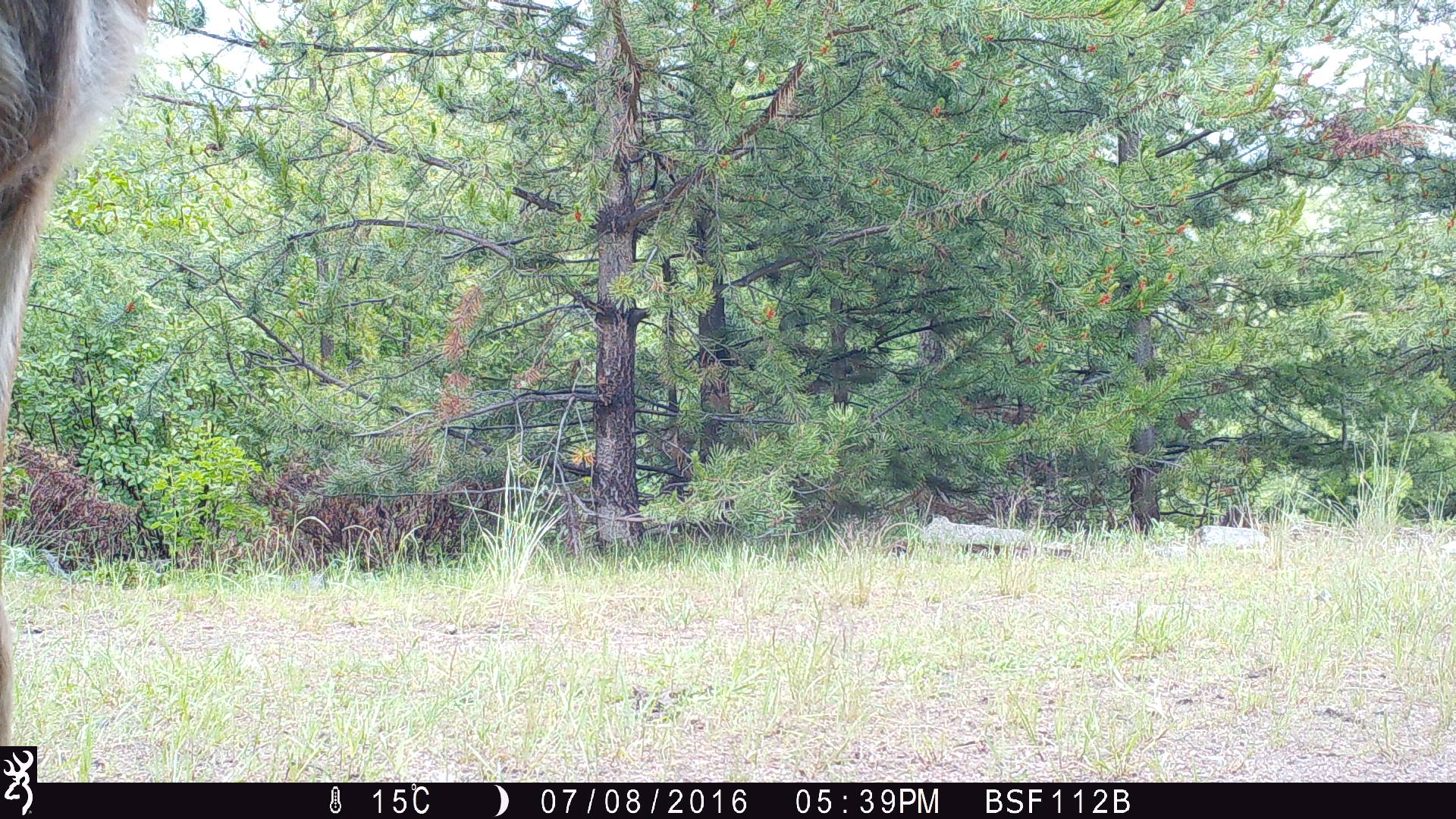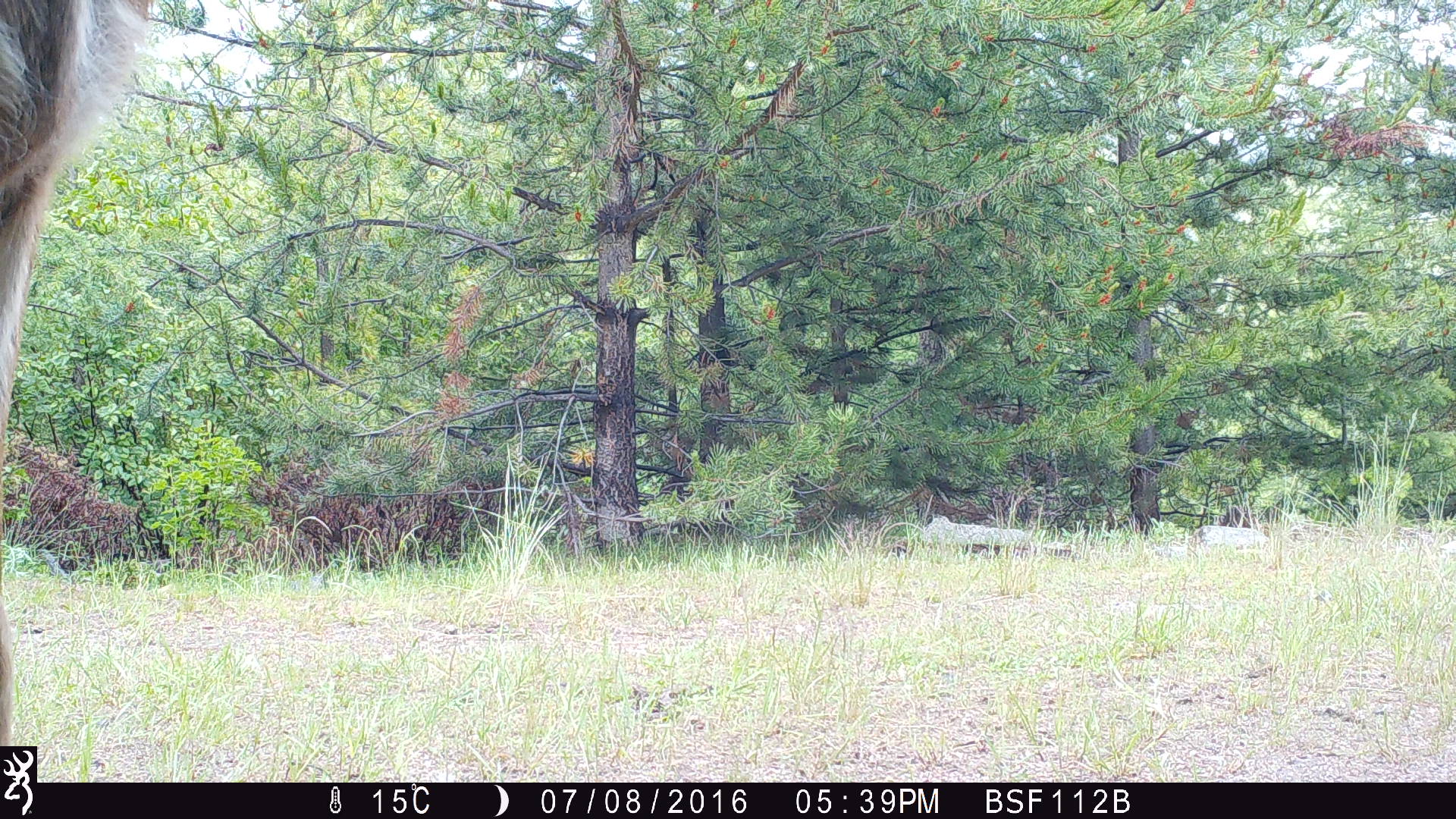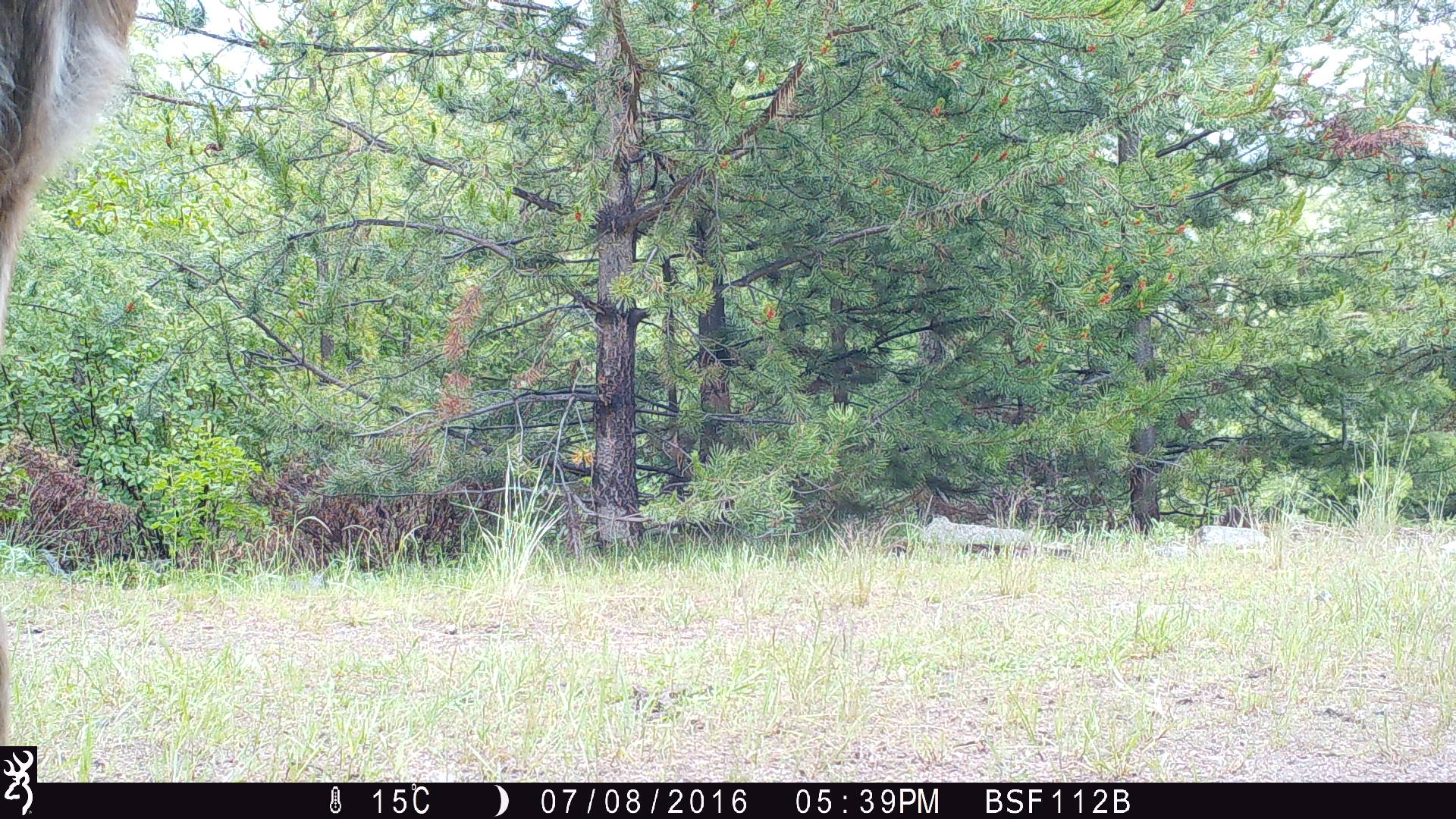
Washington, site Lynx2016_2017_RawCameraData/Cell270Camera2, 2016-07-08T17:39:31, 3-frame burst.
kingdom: Animalia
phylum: Chordata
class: Mammalia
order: Artiodactyla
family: Cervidae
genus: Odocoileus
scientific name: Odocoileus hemionus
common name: mule deer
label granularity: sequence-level